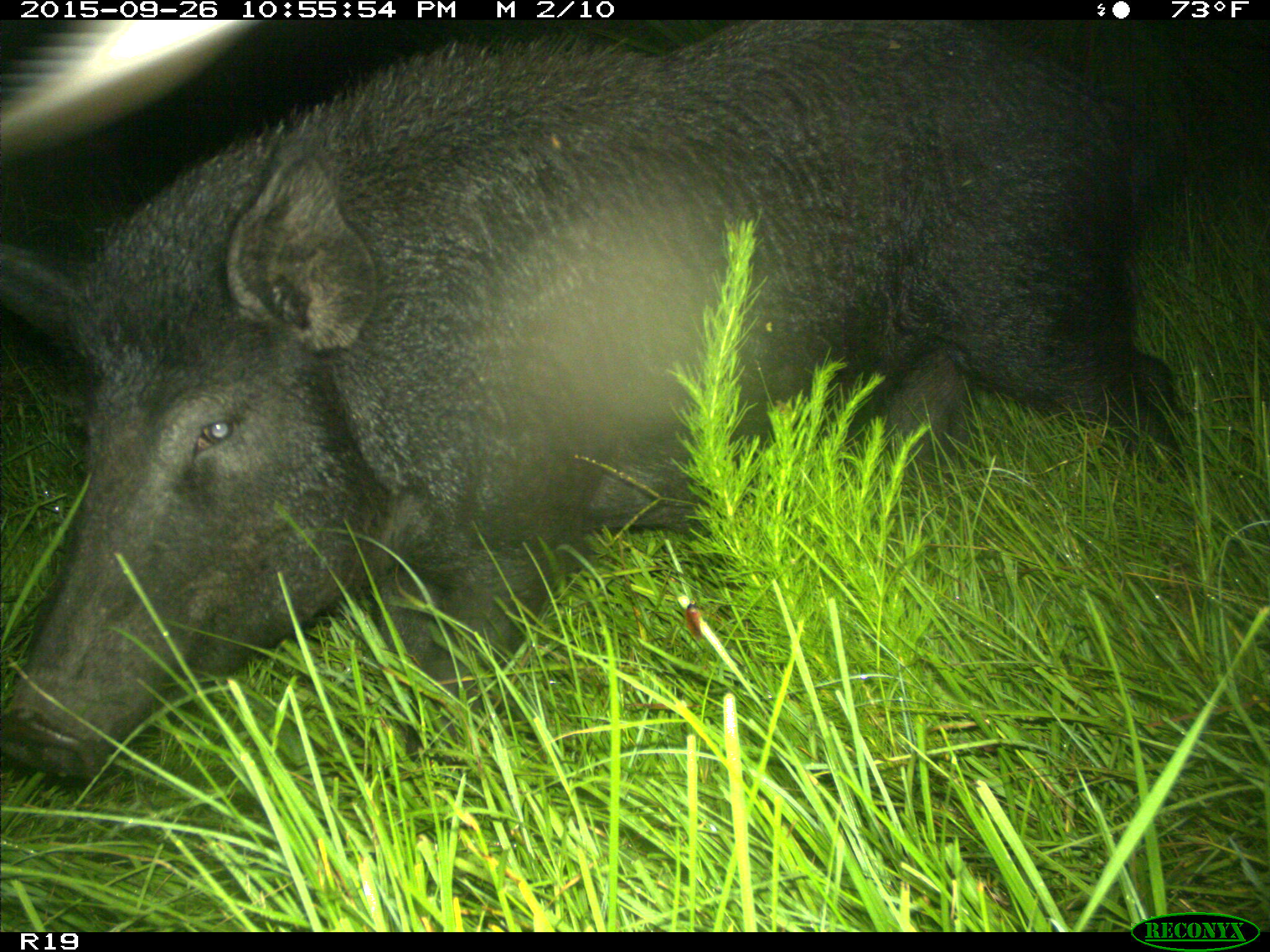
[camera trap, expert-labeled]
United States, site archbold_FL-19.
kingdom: Animalia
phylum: Chordata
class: Mammalia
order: Artiodactyla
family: Suidae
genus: Sus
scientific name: Sus scrofa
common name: wild boar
Sus scrofa (wild boar).